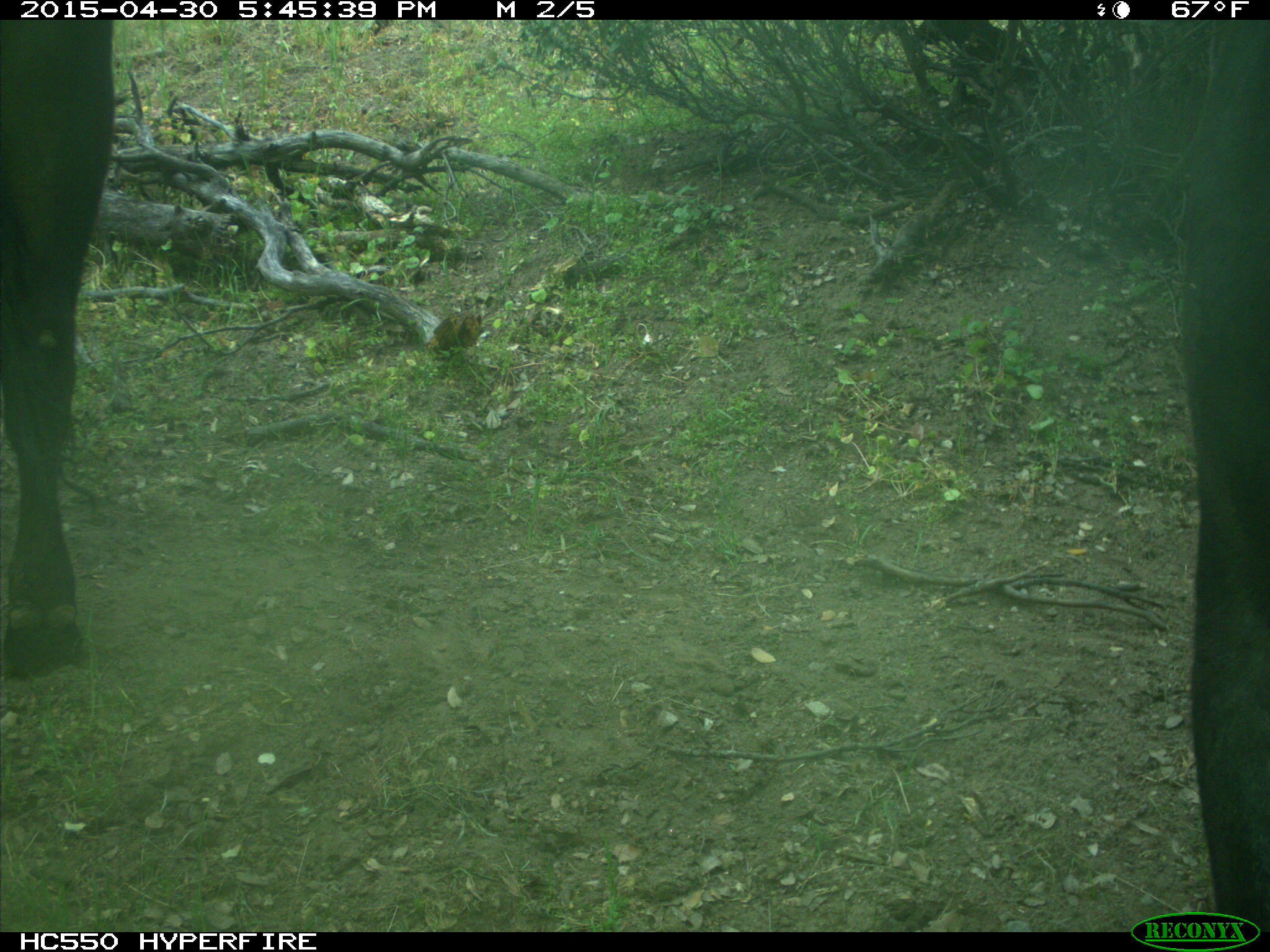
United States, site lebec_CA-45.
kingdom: Animalia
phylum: Chordata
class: Mammalia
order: Artiodactyla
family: Bovidae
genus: Bos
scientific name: Bos taurus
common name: domestic cow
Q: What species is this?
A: Bos taurus (domestic cow).